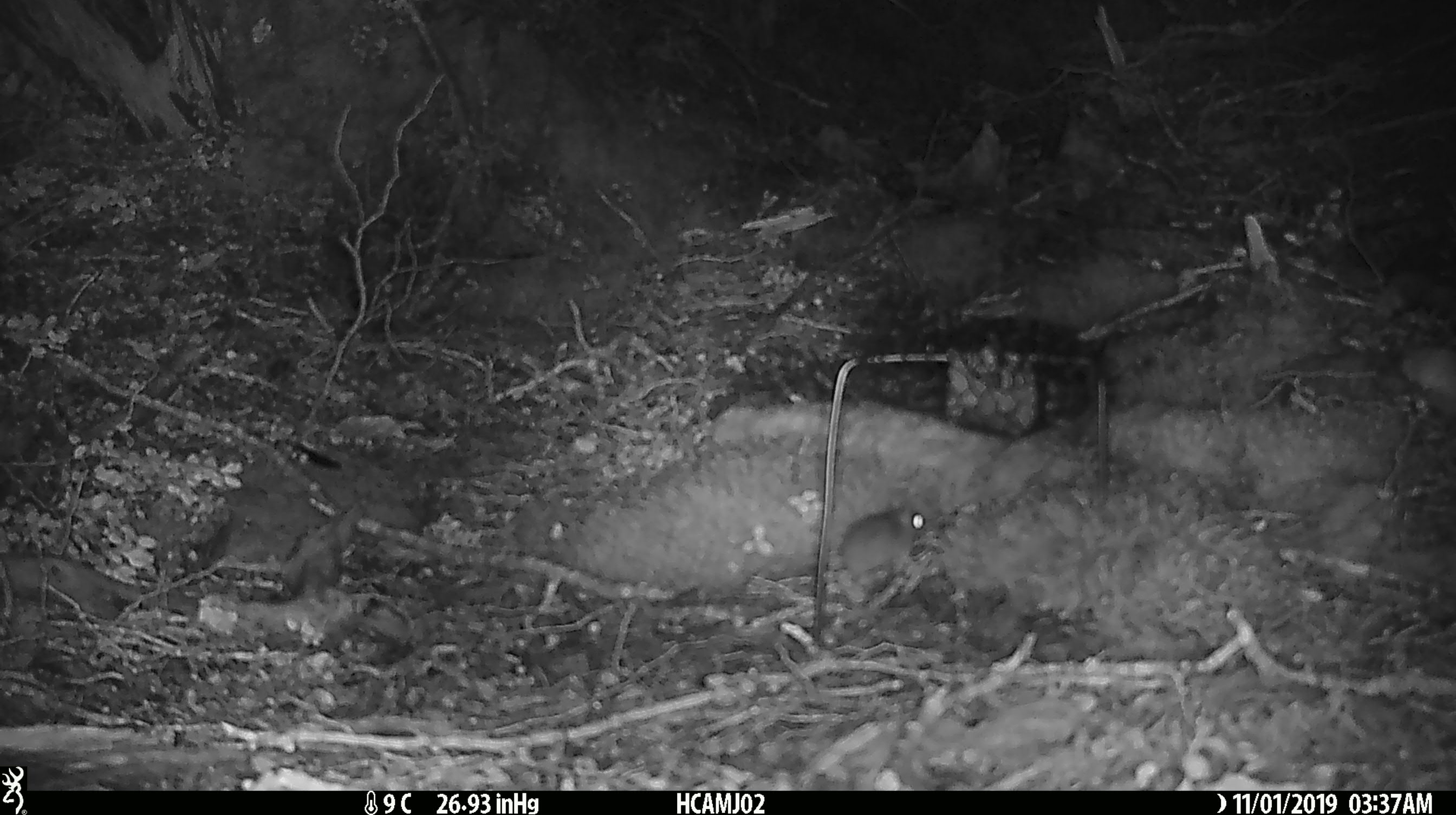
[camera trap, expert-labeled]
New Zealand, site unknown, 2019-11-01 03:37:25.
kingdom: Animalia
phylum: Chordata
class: Mammalia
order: Rodentia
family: Muridae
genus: Mus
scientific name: Mus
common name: mouse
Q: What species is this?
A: Mouse (Mus).